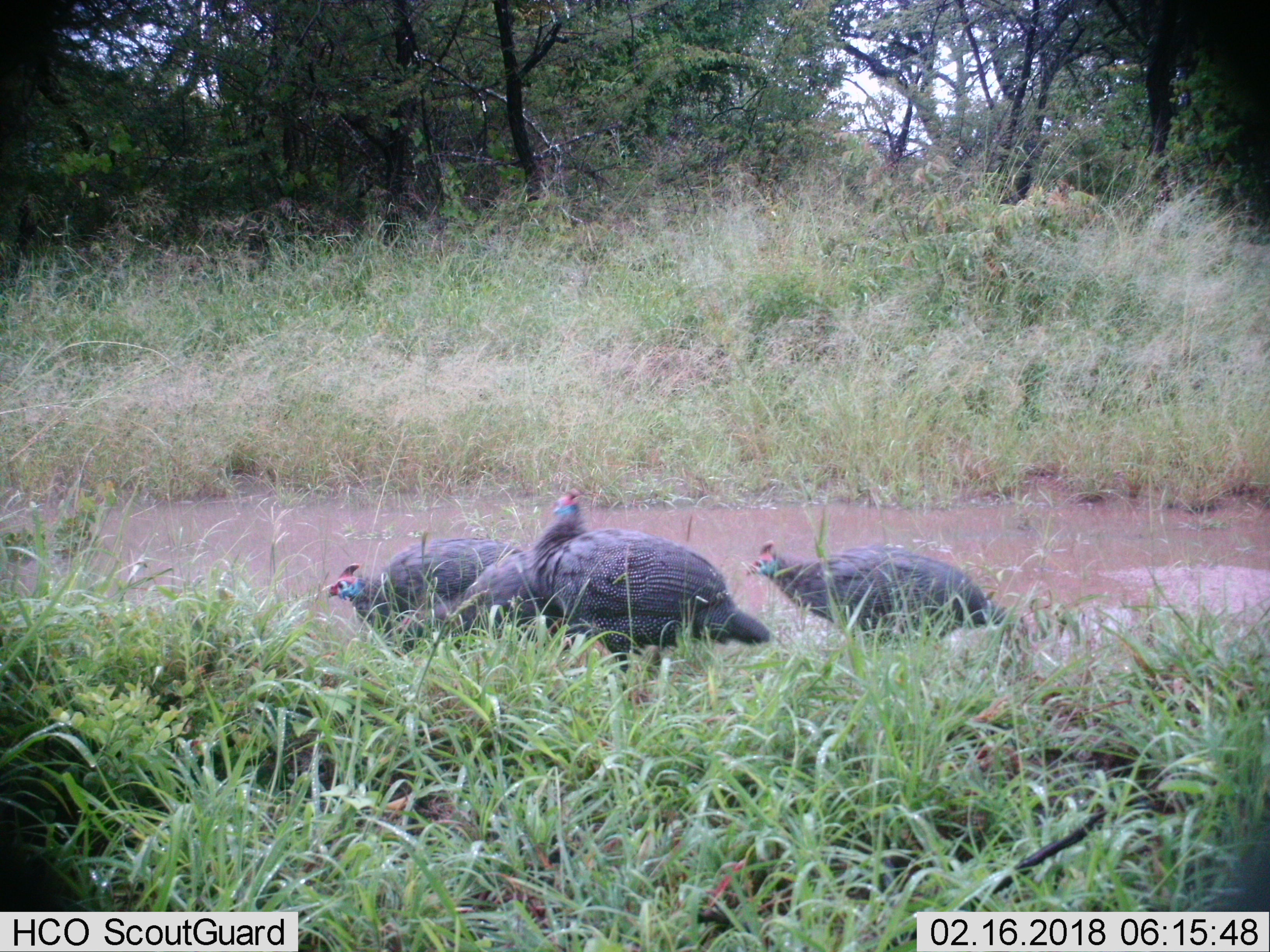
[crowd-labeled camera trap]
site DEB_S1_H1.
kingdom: Animalia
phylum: Chordata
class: Aves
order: Galliformes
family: Numididae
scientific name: Numididae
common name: guineafowl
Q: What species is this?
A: Guineafowl (Numididae).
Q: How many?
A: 3.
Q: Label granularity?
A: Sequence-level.